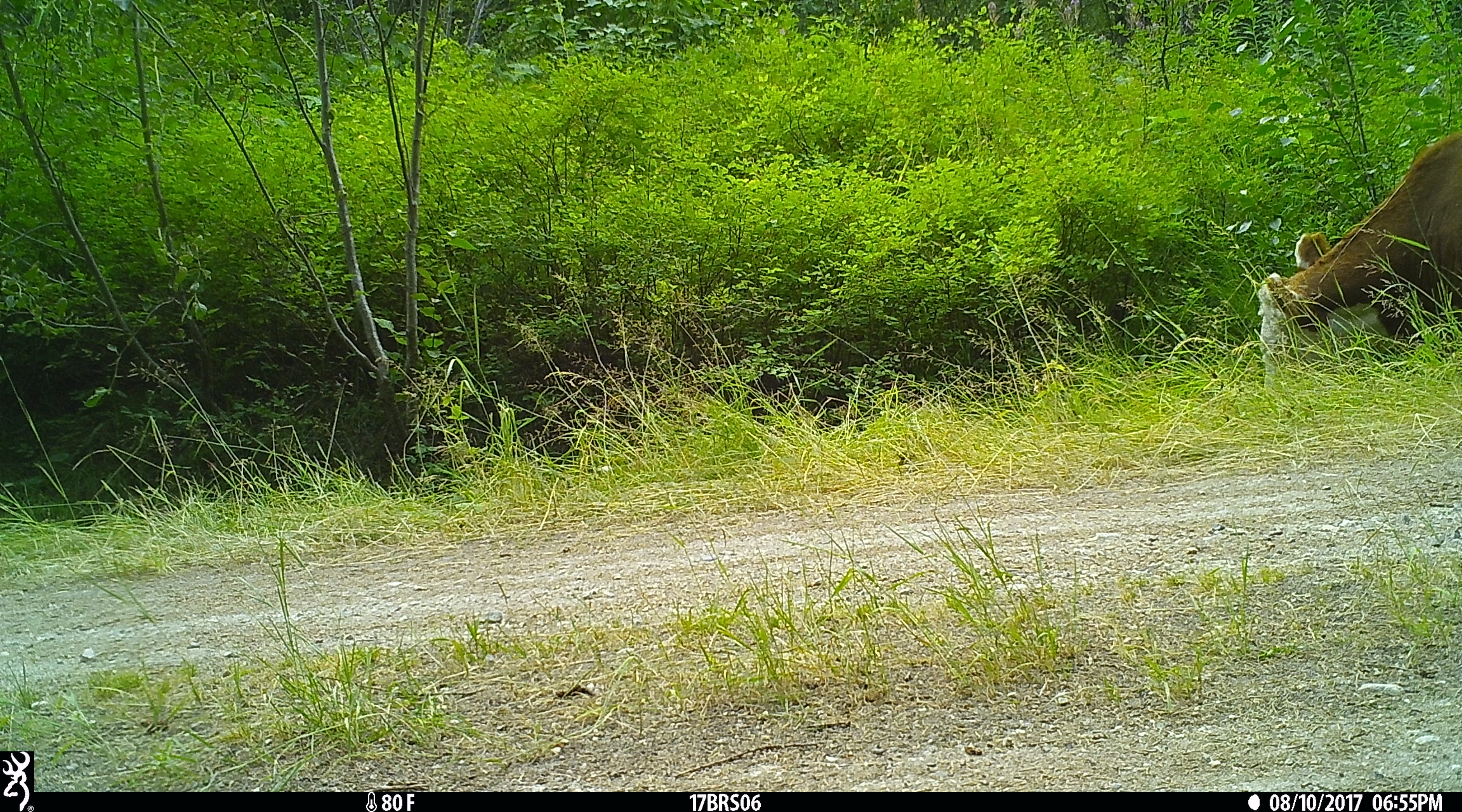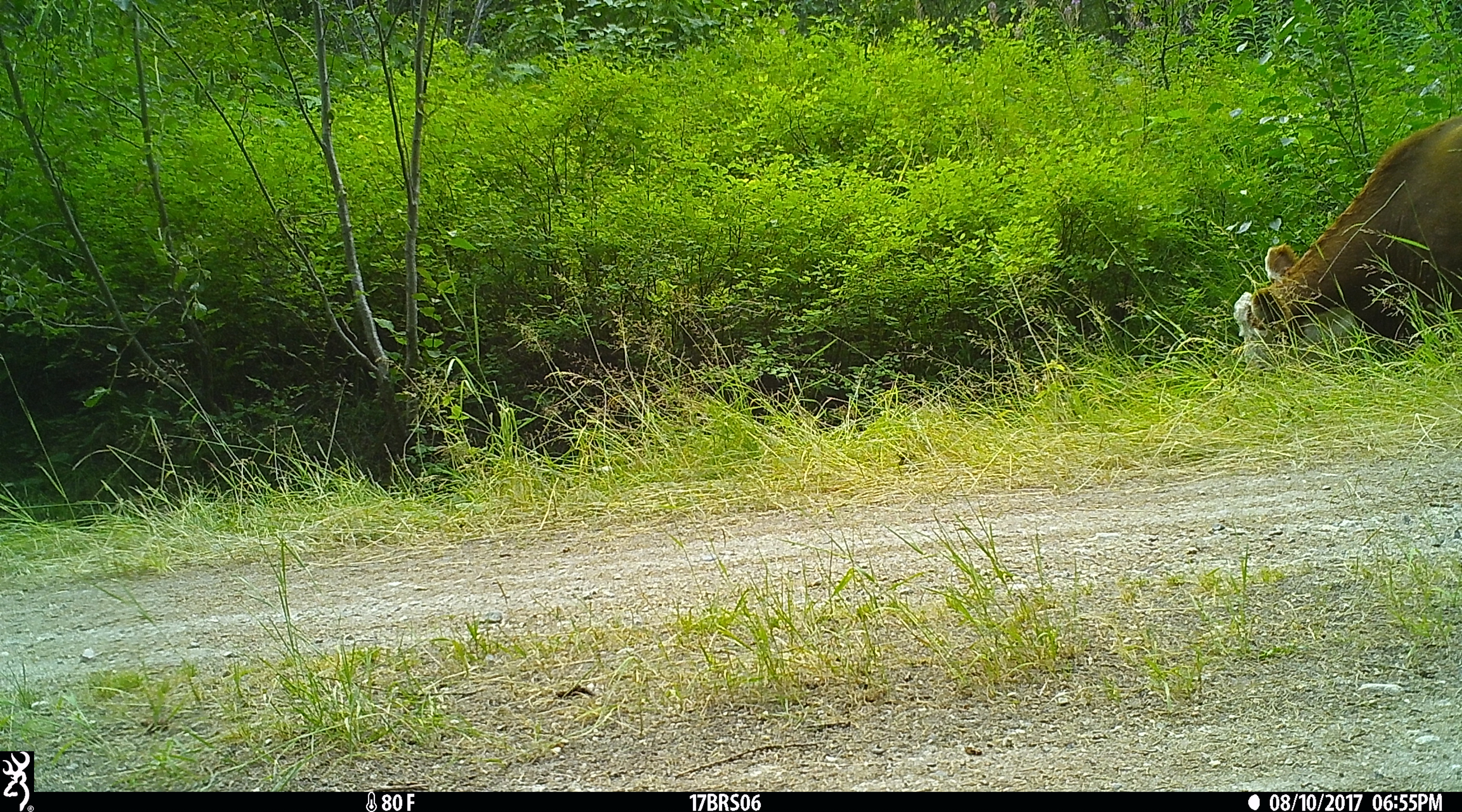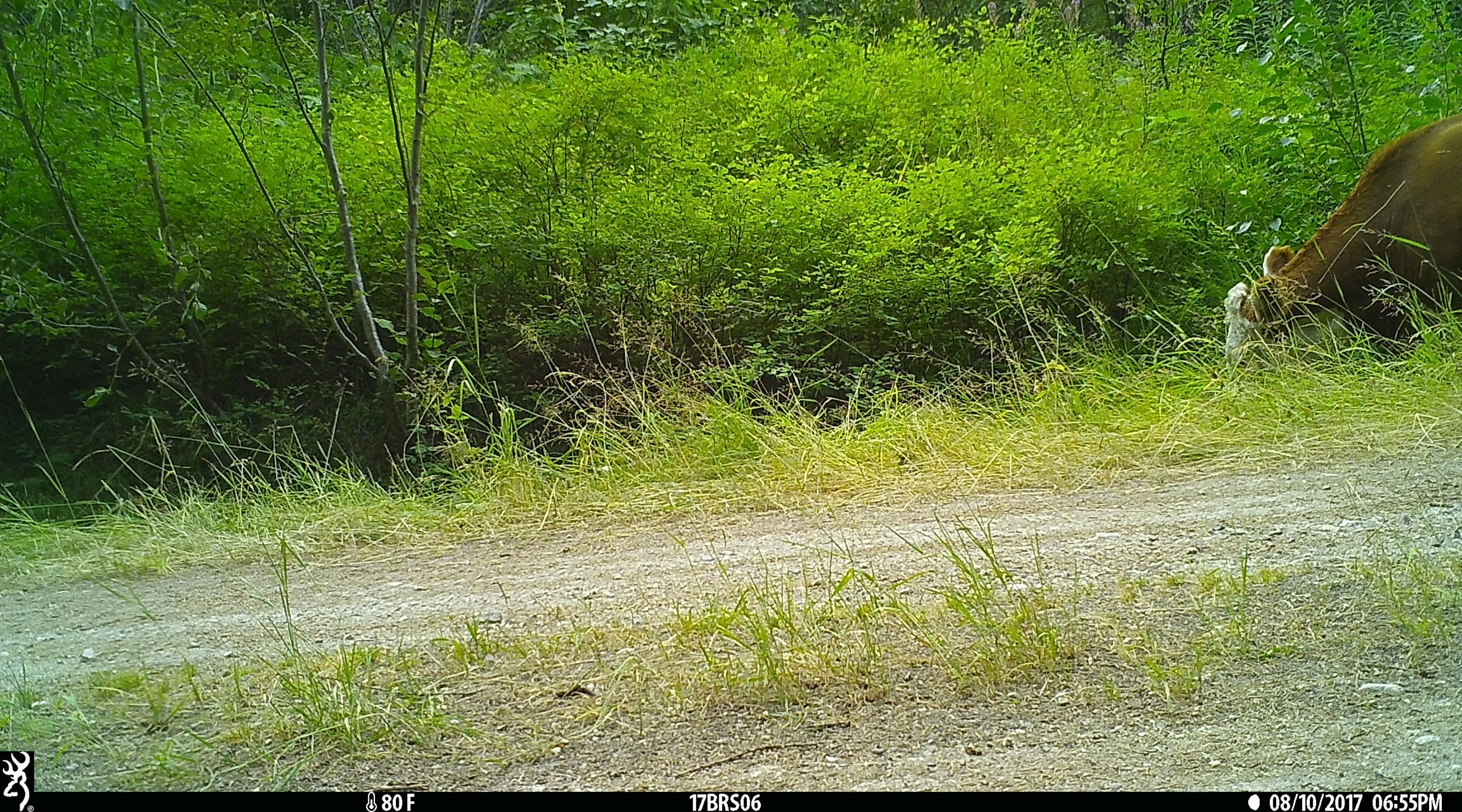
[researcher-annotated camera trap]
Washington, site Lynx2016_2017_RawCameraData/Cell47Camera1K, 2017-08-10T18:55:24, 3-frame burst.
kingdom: Animalia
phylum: Chordata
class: Mammalia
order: Artiodactyla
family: Bovidae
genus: Bos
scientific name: Bos taurus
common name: domestic cattle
Domestic cattle (Bos taurus). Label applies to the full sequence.